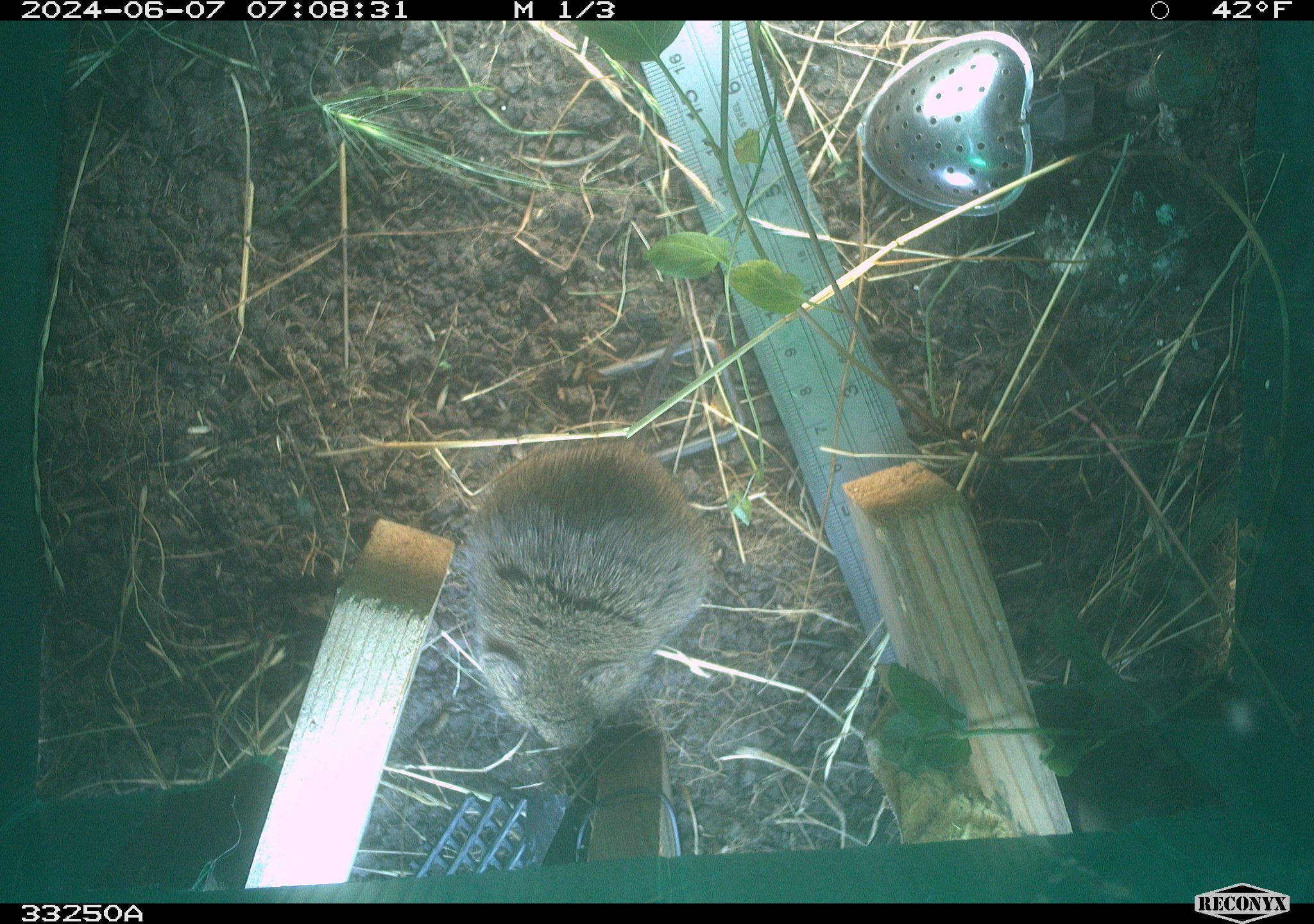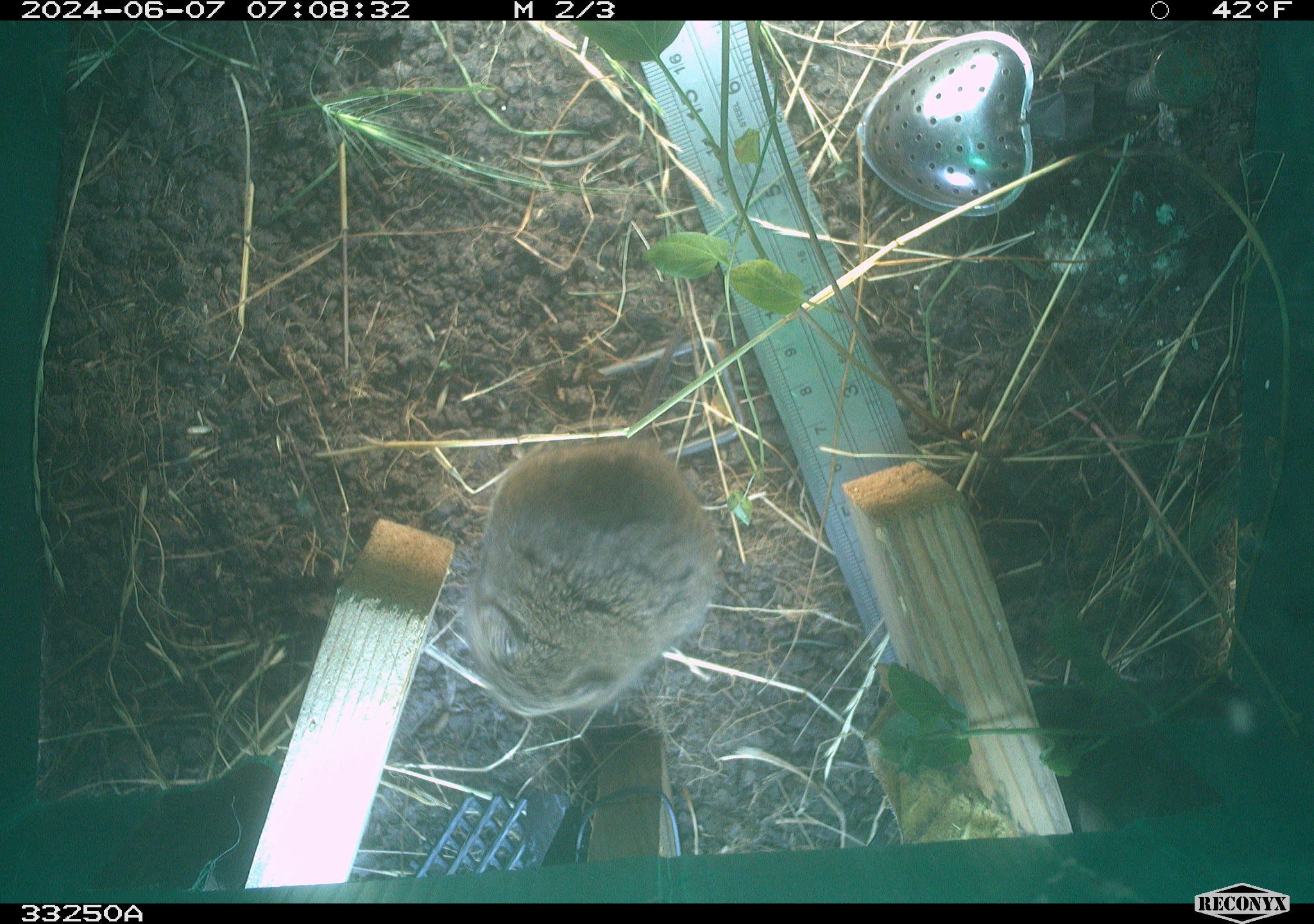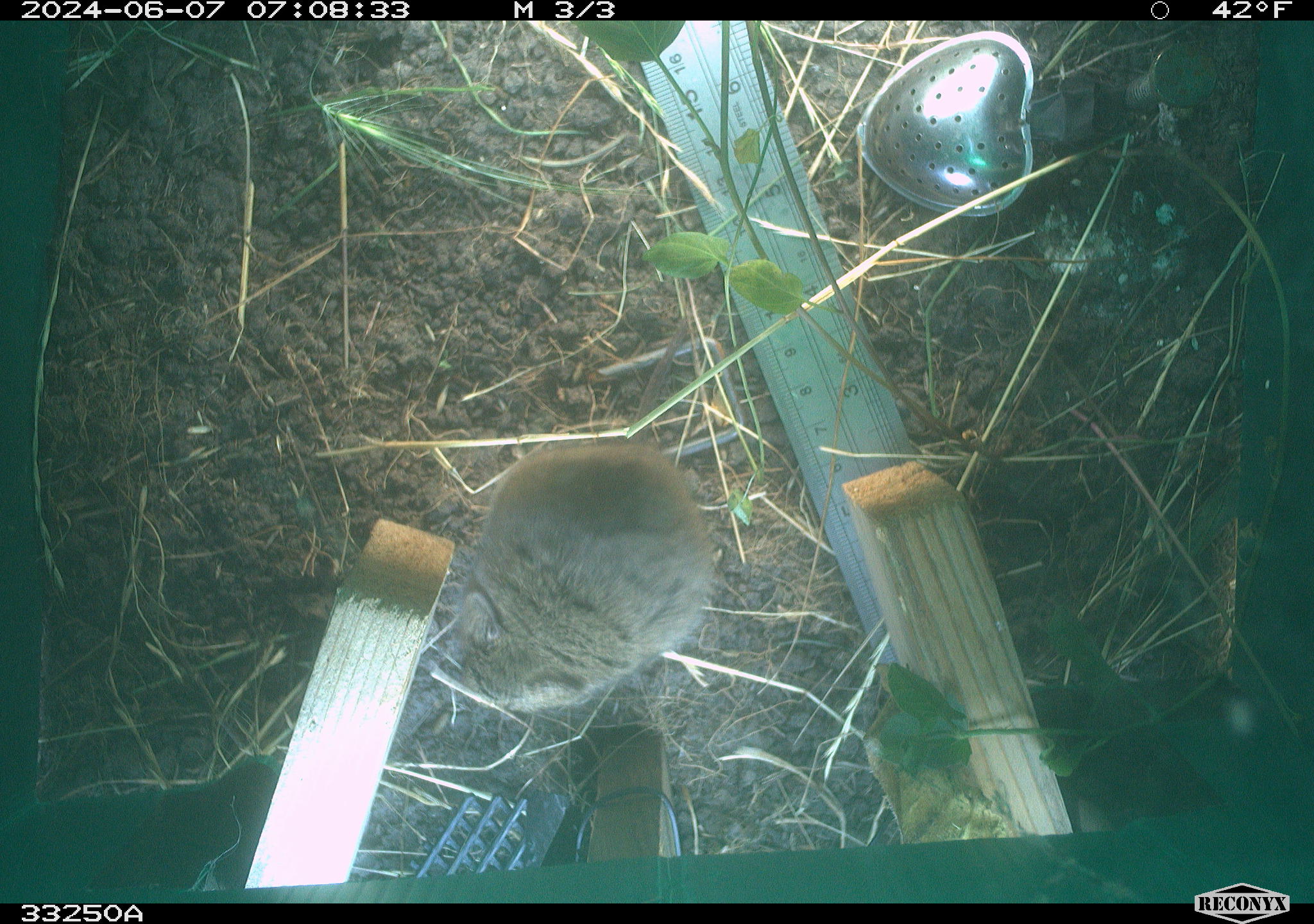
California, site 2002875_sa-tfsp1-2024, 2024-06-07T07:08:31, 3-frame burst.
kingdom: Animalia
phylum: Chordata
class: Mammalia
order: Rodentia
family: Cricetidae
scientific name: Arvicolinae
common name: voles, lemmings, and muskrats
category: arvicolinae subfamily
Arvicolinae subfamily (voles, lemmings, and muskrats) (Arvicolinae).